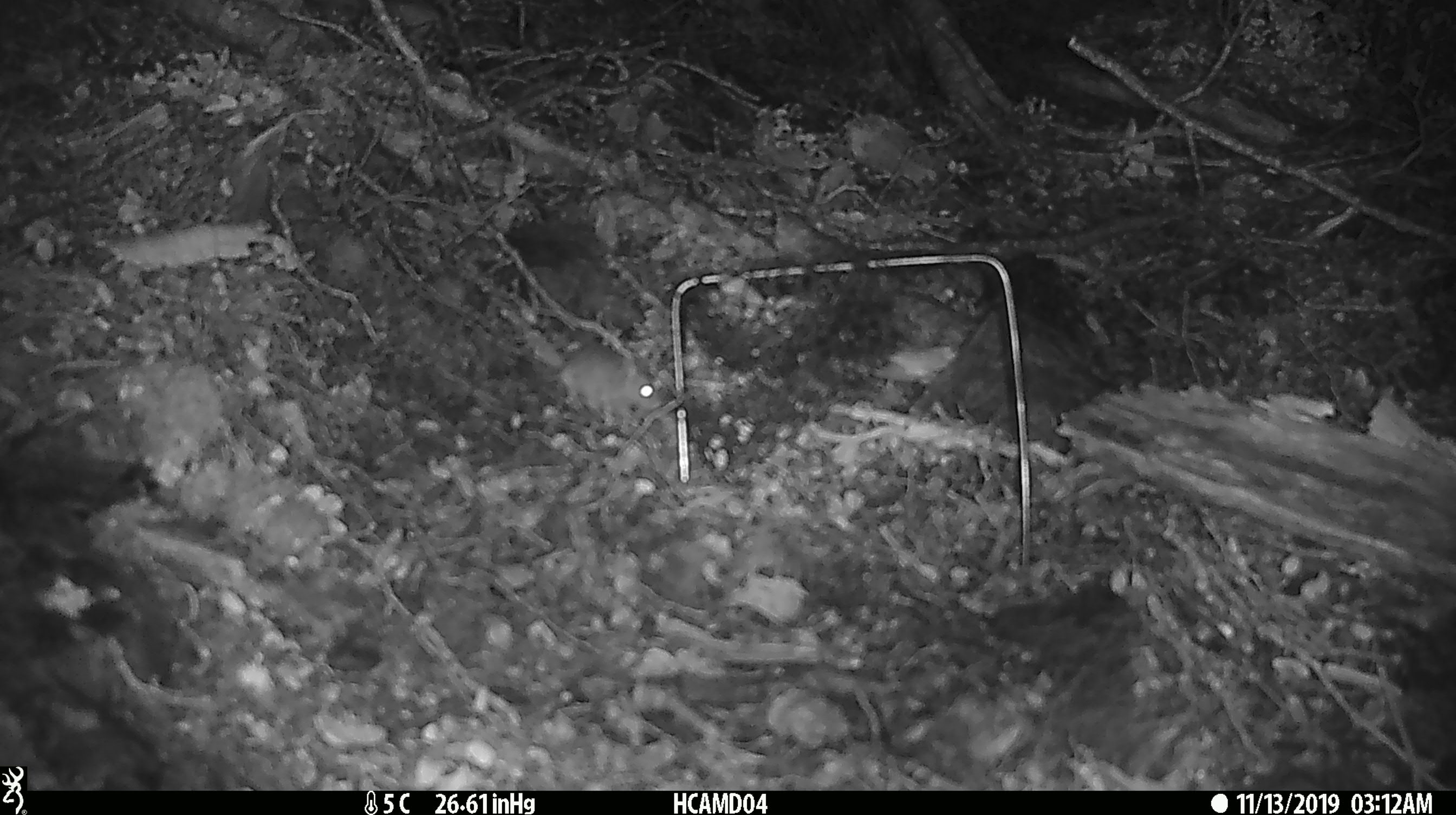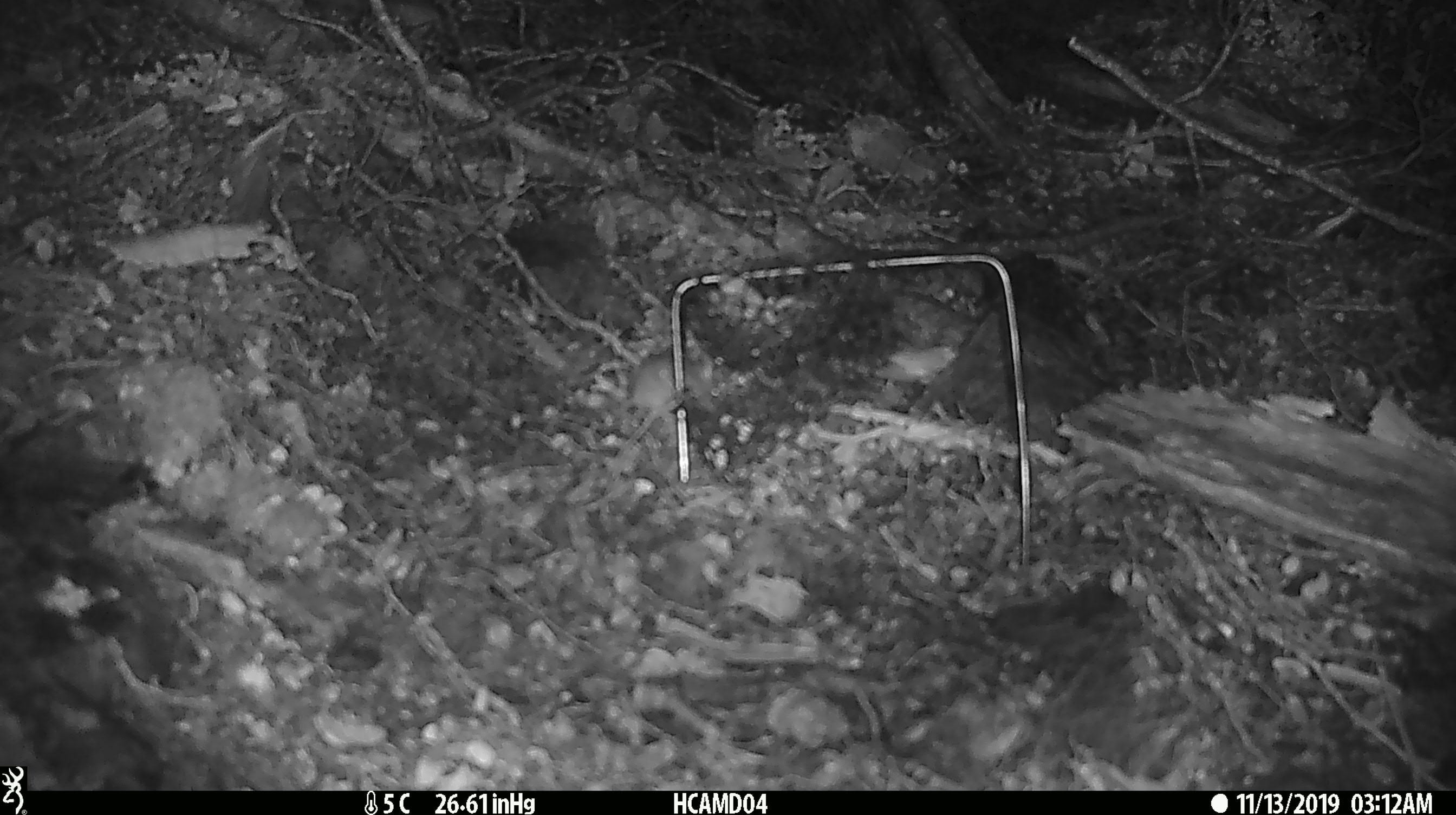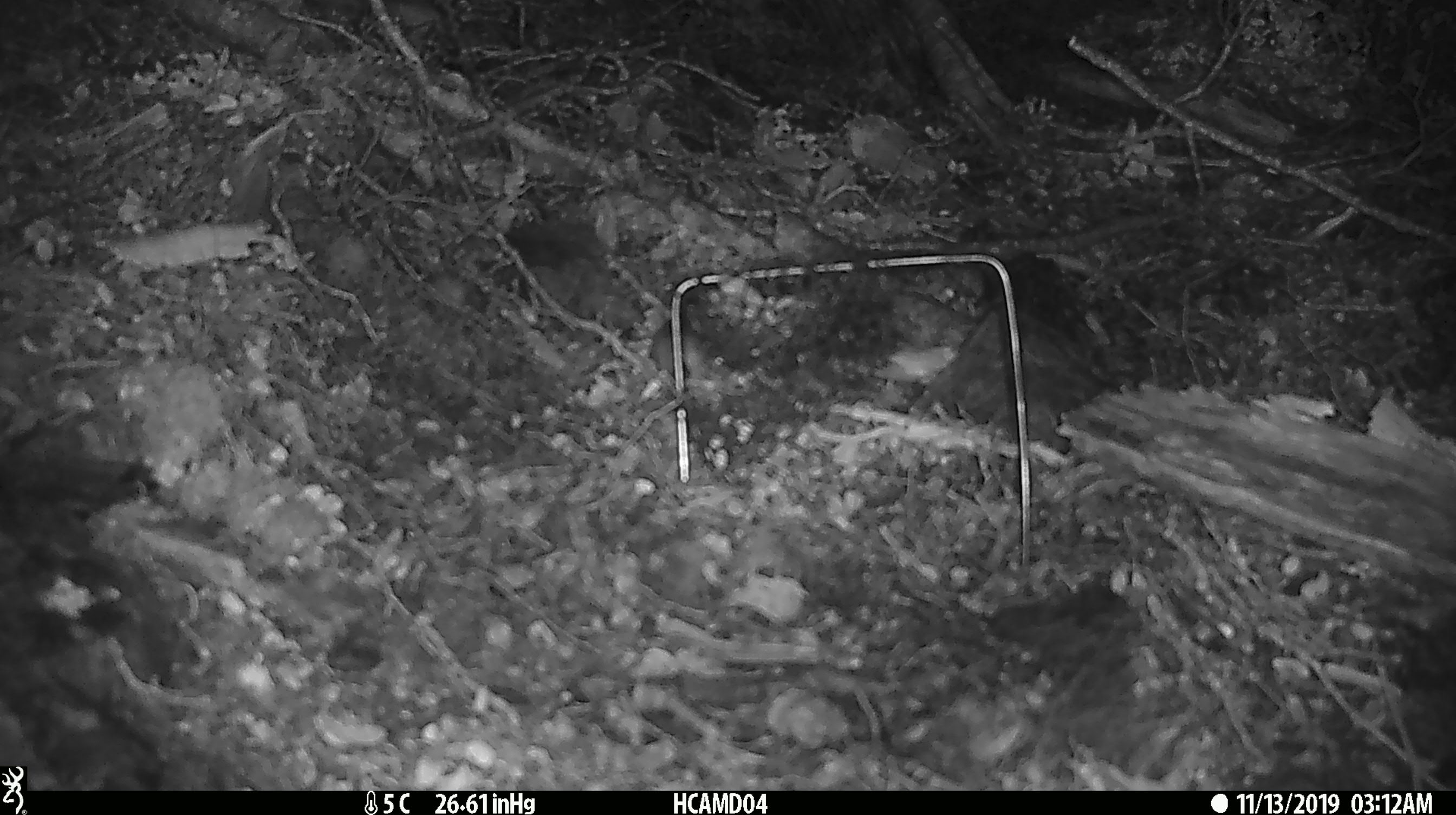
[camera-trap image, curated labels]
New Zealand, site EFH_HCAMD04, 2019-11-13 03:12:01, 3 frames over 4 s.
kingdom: Animalia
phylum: Chordata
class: Mammalia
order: Rodentia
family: Muridae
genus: Mus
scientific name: Mus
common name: mouse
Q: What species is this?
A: Mouse (Mus).